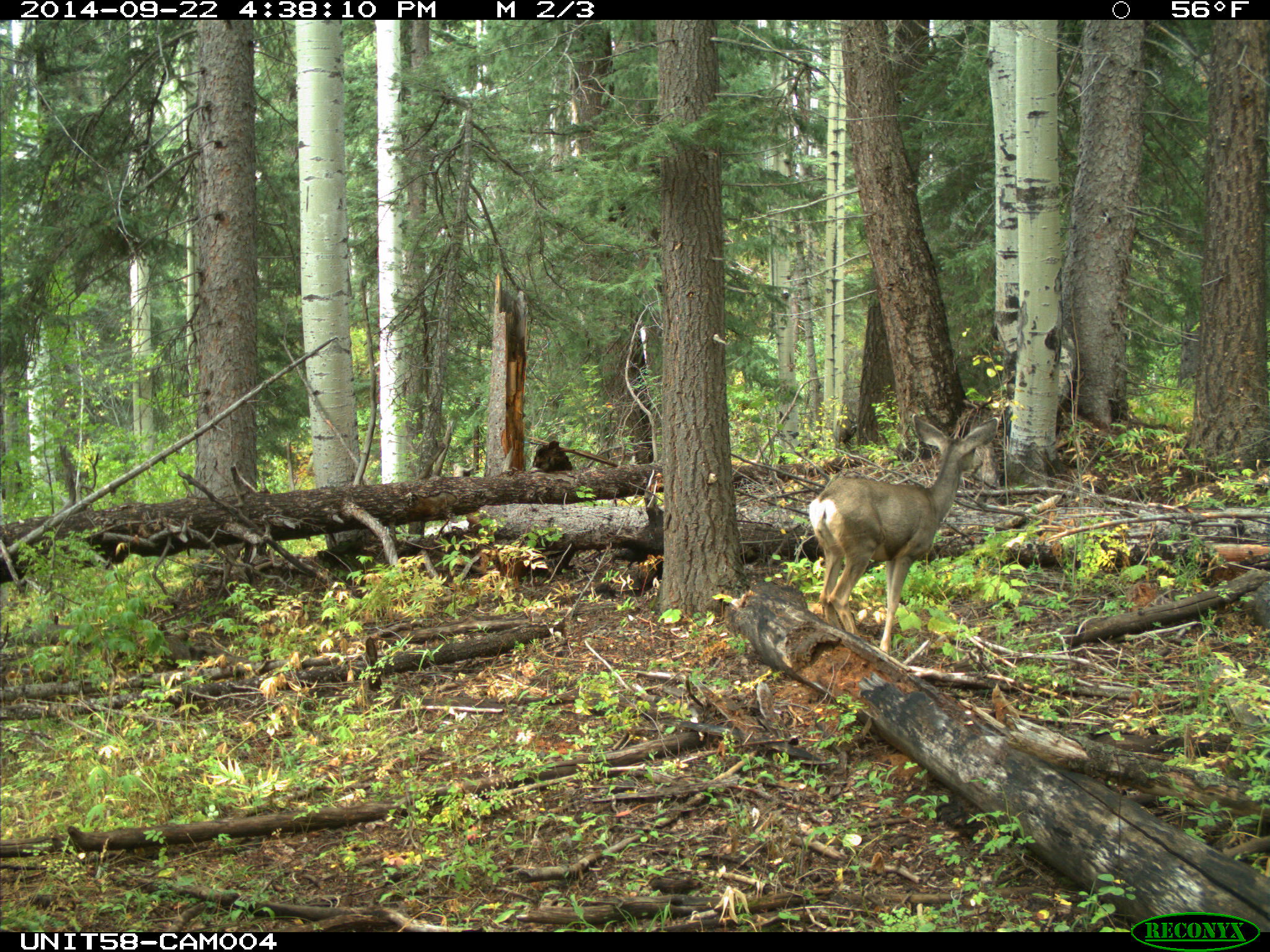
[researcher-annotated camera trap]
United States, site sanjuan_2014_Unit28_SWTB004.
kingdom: Animalia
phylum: Chordata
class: Mammalia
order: Artiodactyla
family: Cervidae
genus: Odocoileus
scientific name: Odocoileus hemionus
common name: mule deer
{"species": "Odocoileus hemionus (mule deer)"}